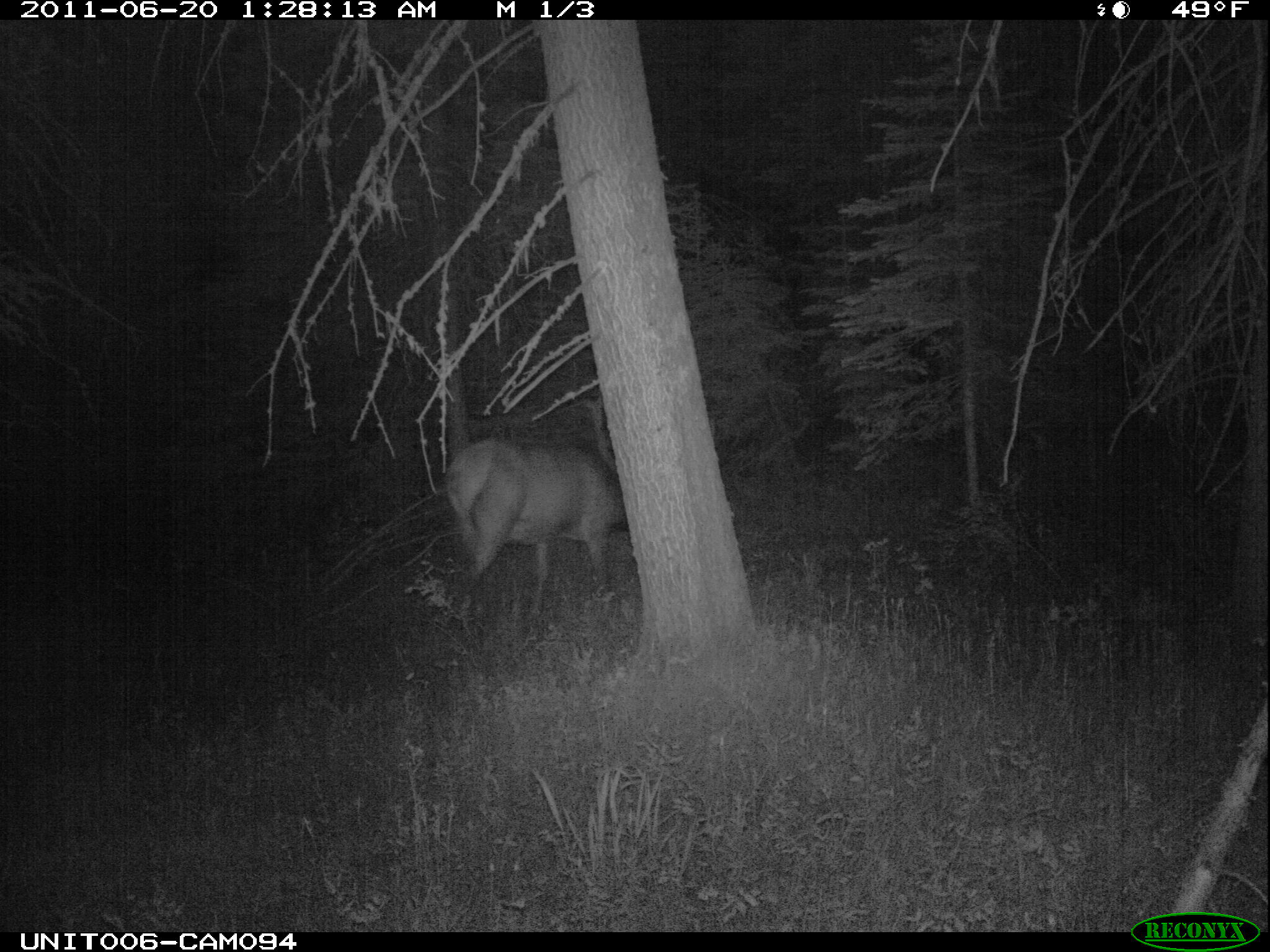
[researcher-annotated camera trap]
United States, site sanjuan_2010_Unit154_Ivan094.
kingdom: Animalia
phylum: Chordata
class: Mammalia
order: Artiodactyla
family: Cervidae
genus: Cervus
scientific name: Cervus elaphus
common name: red deer